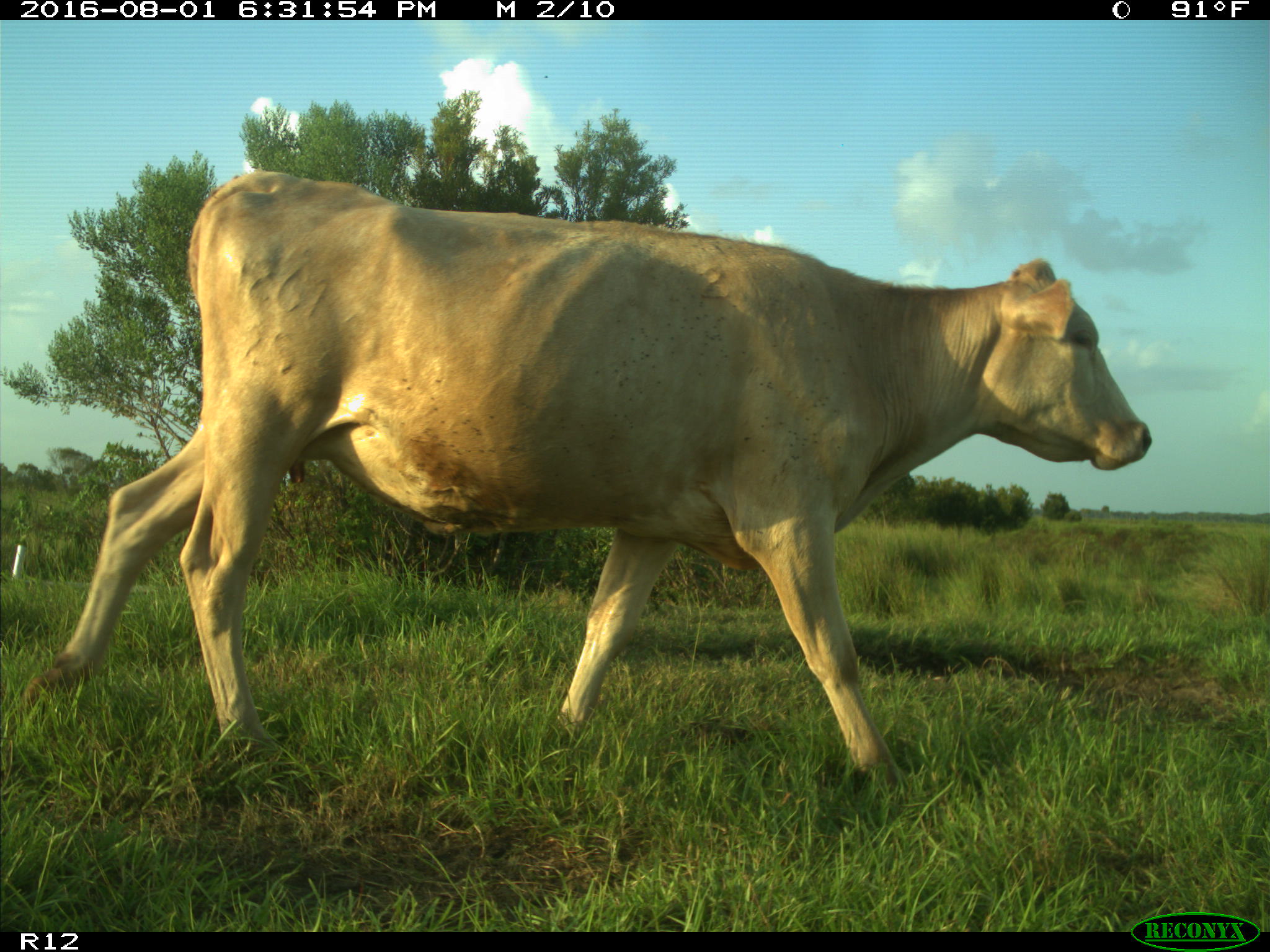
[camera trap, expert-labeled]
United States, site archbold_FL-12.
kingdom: Animalia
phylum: Chordata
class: Mammalia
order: Artiodactyla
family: Bovidae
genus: Bos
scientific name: Bos taurus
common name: domestic cow